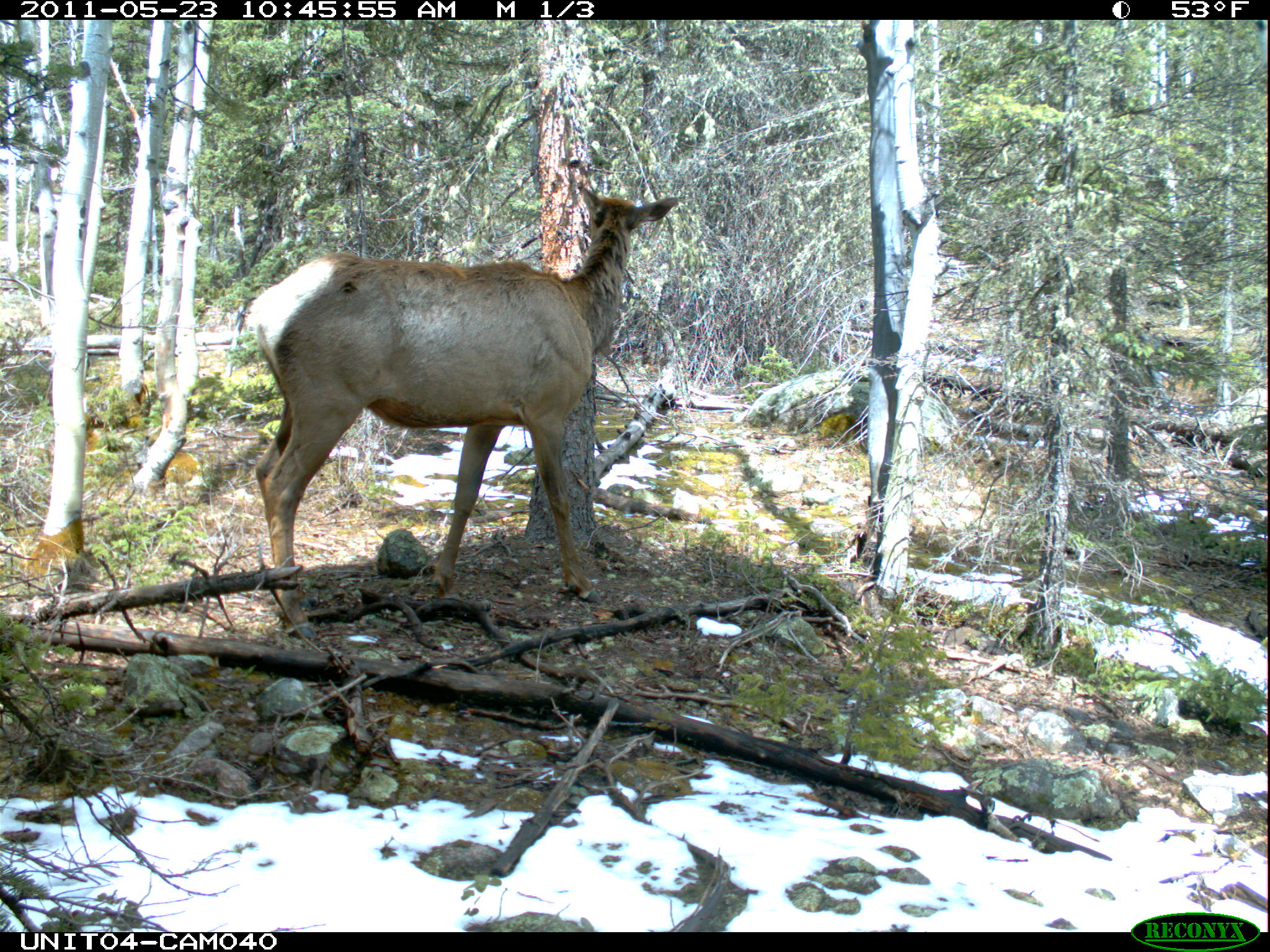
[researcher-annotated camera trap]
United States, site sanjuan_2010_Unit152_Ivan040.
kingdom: Animalia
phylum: Chordata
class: Mammalia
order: Artiodactyla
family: Cervidae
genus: Cervus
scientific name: Cervus elaphus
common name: red deer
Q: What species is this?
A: Cervus elaphus (red deer).